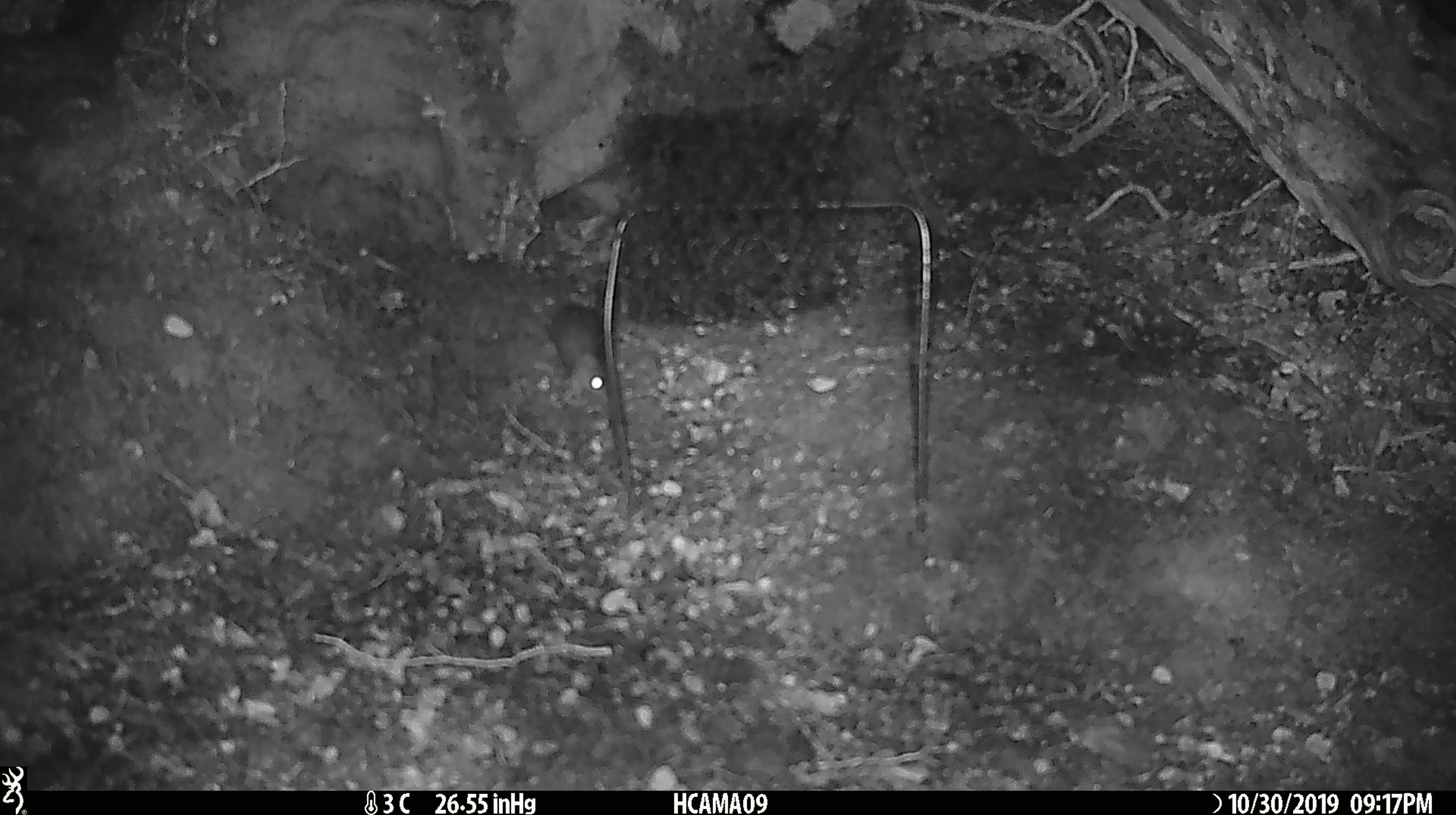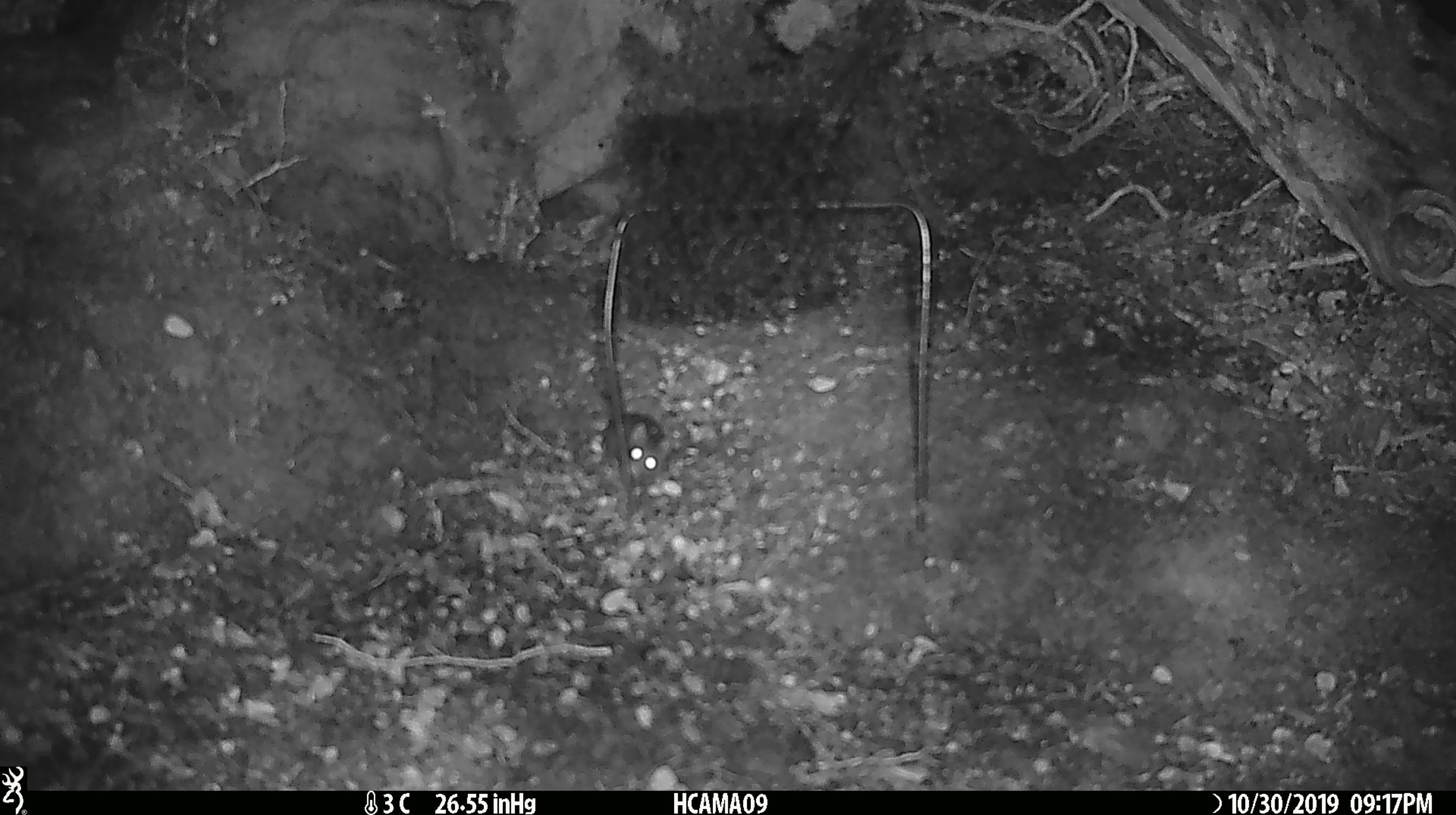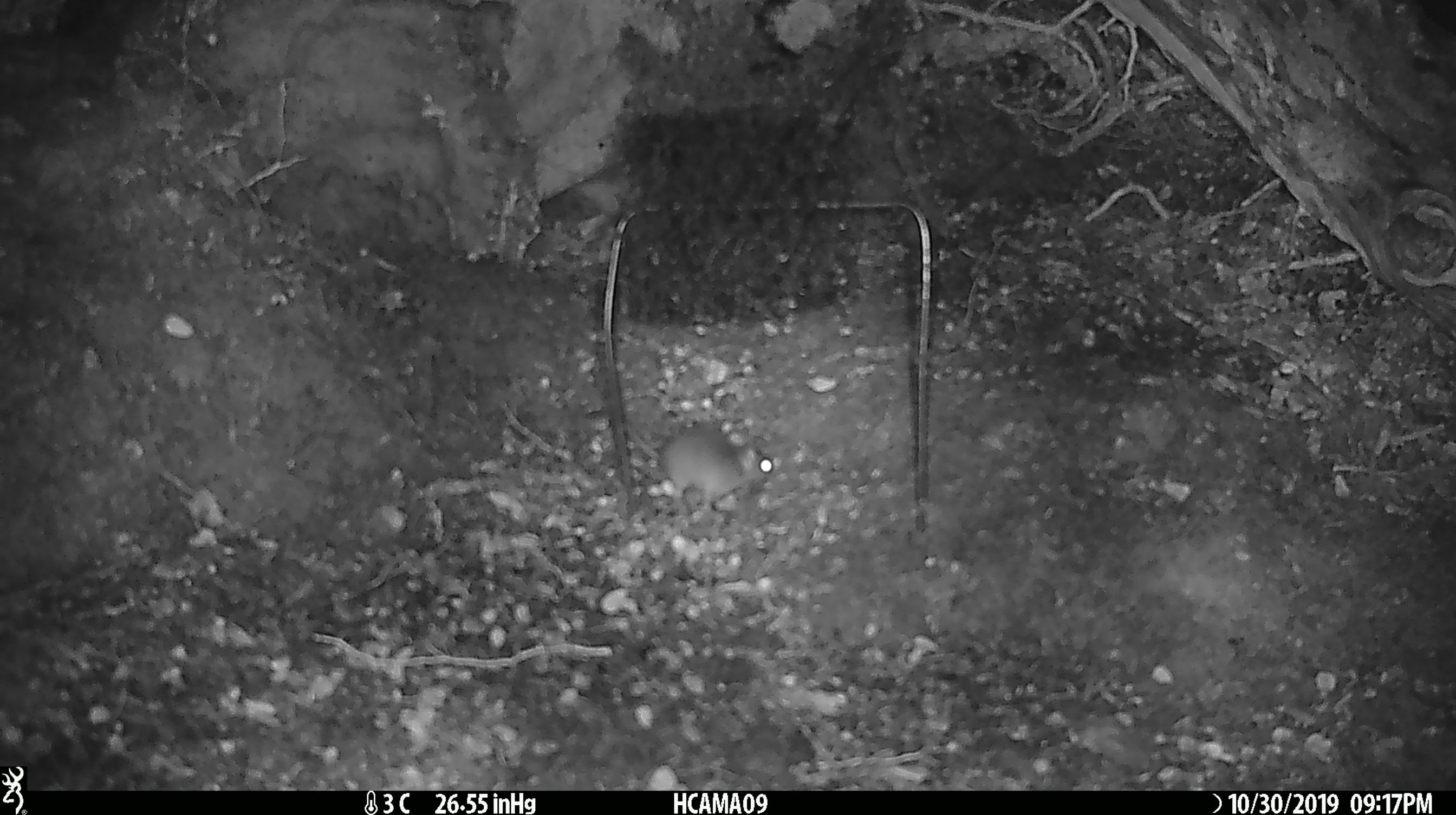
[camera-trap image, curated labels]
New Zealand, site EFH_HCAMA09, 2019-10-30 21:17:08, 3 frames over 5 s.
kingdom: Animalia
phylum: Chordata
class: Mammalia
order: Rodentia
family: Muridae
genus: Mus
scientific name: Mus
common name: mouse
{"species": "mouse (Mus)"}